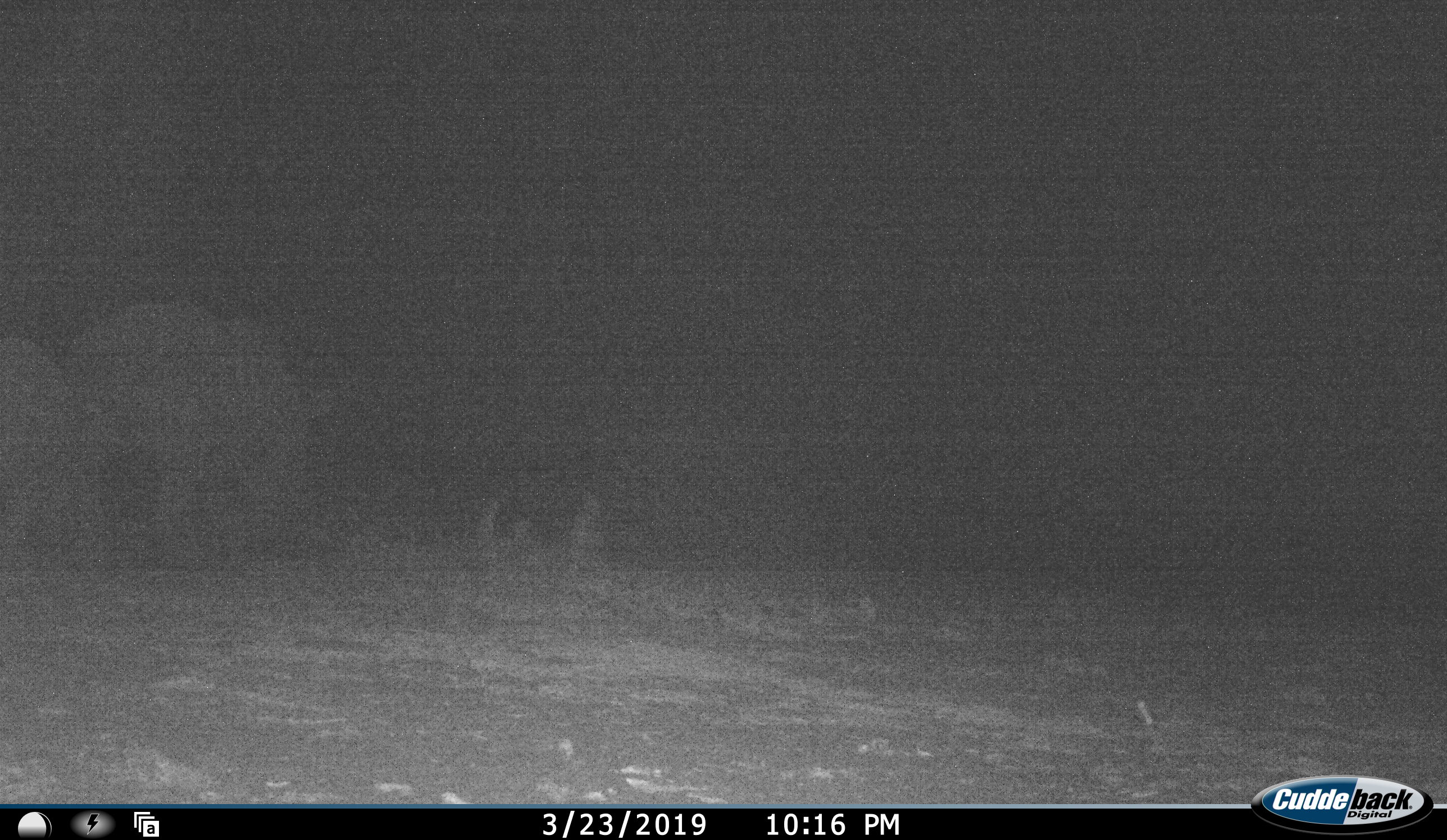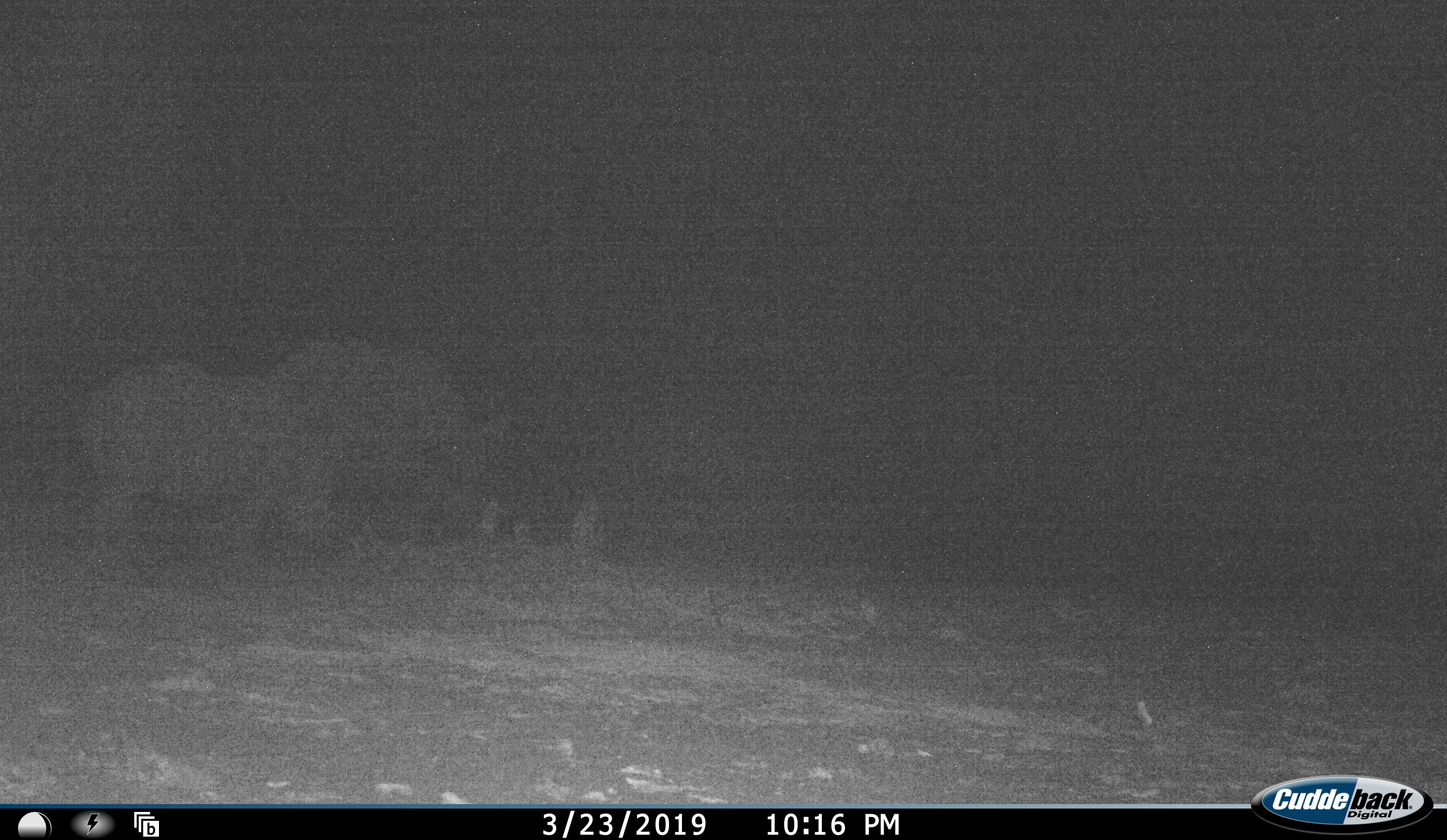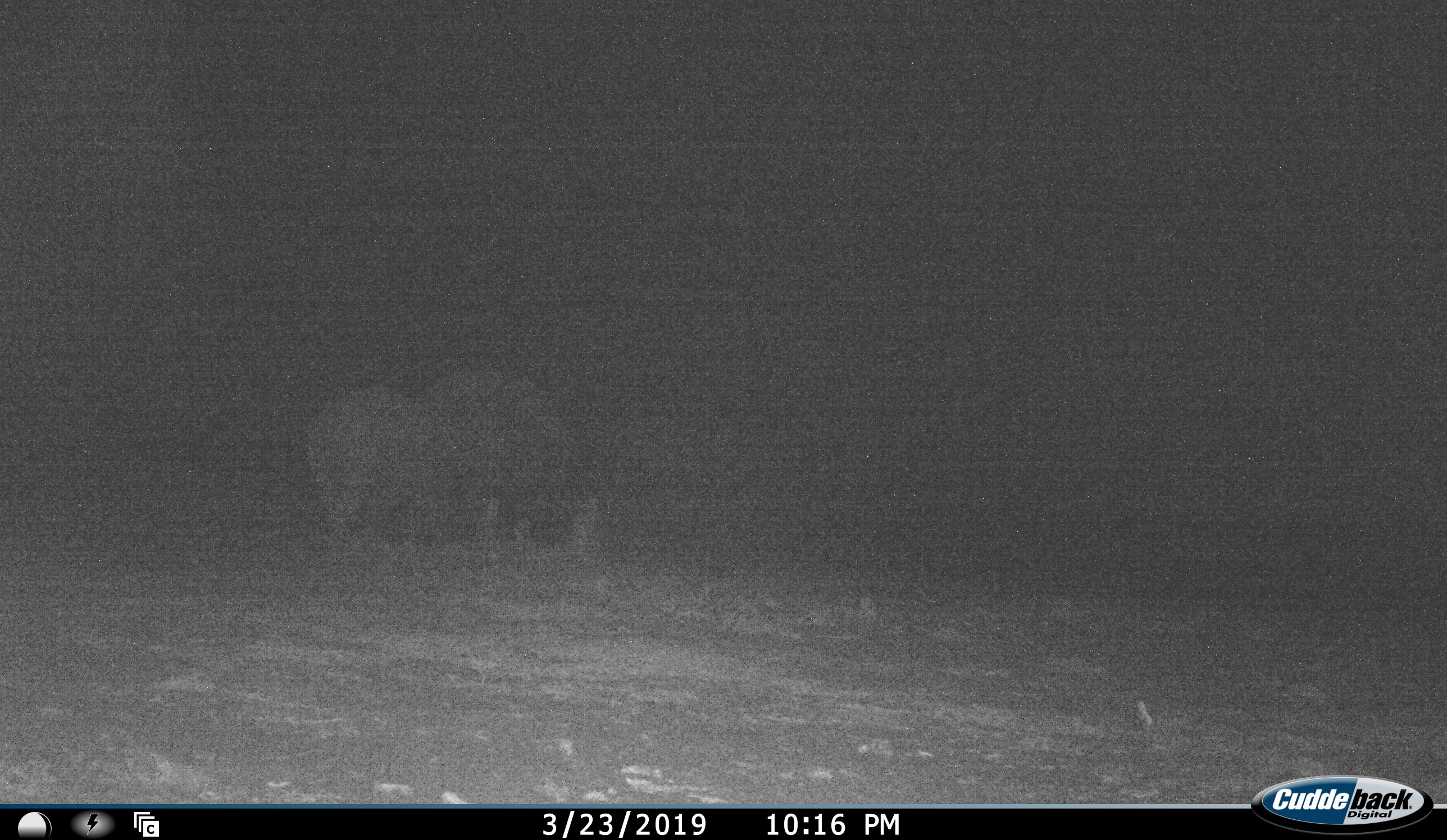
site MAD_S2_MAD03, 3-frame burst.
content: unidentified animal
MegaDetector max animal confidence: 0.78